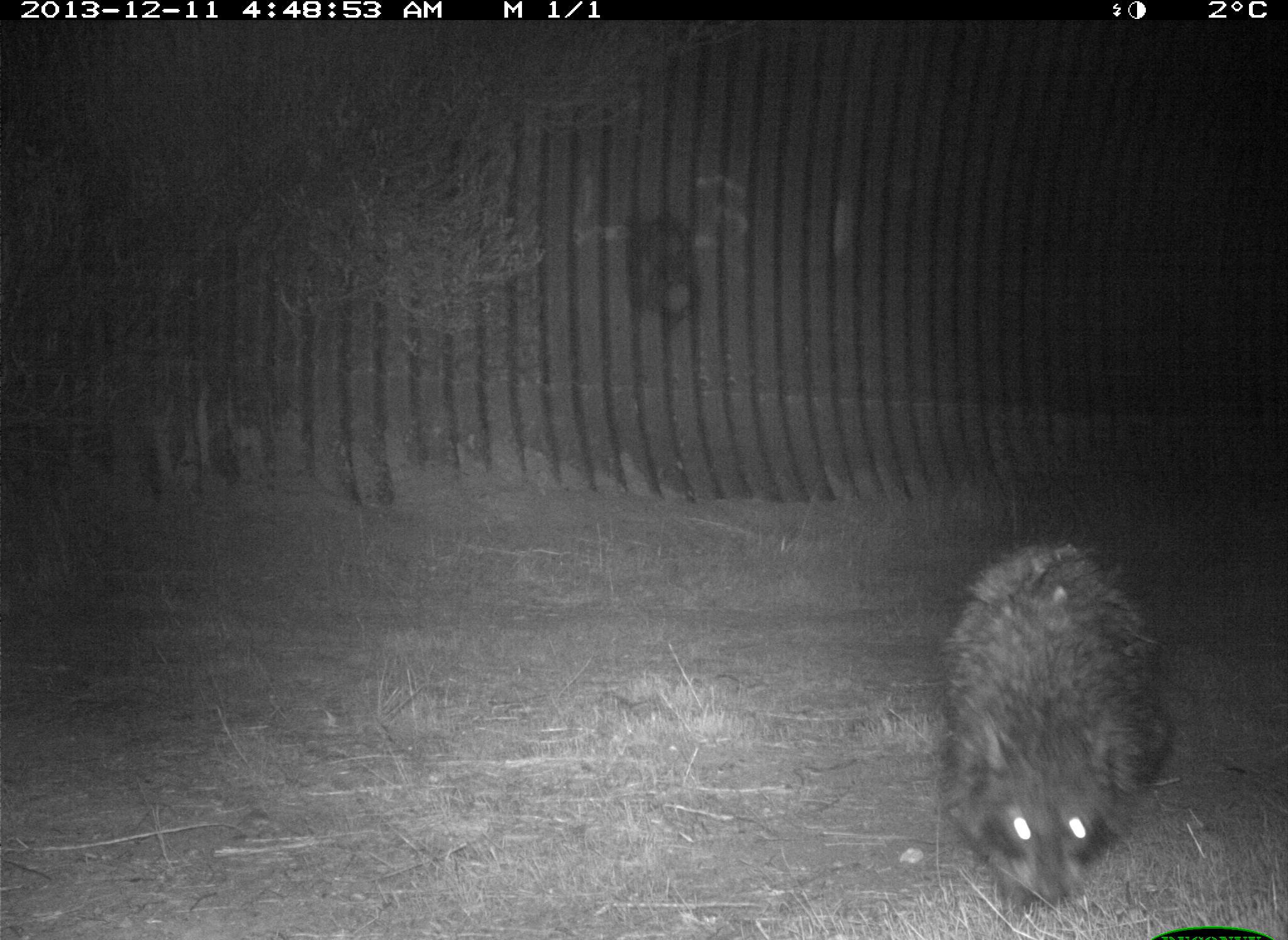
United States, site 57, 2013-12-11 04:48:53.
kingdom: Animalia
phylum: Chordata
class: Mammalia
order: Carnivora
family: Procyonidae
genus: Procyon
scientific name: Procyon lotor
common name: raccoon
Raccoon (Procyon lotor).